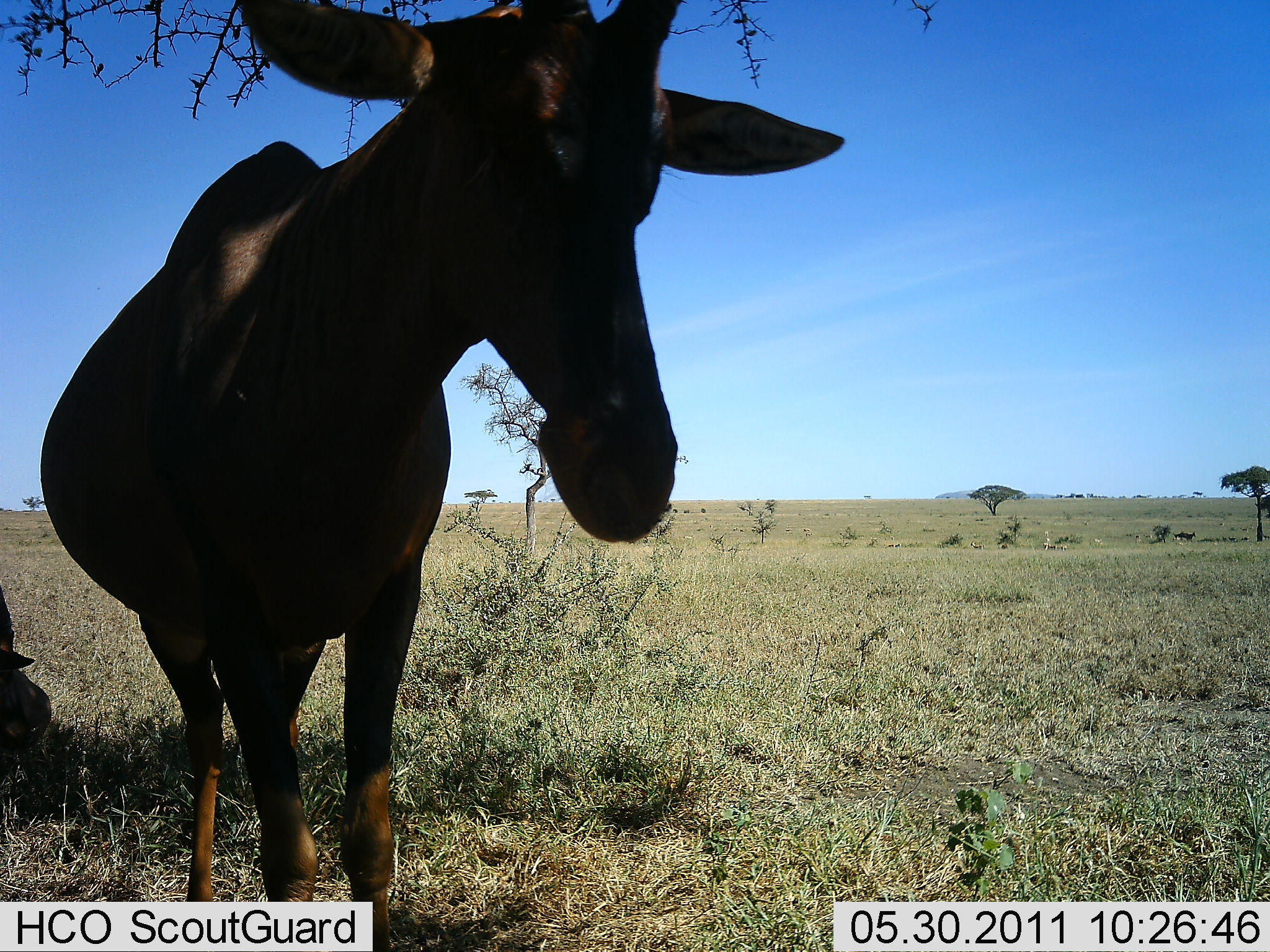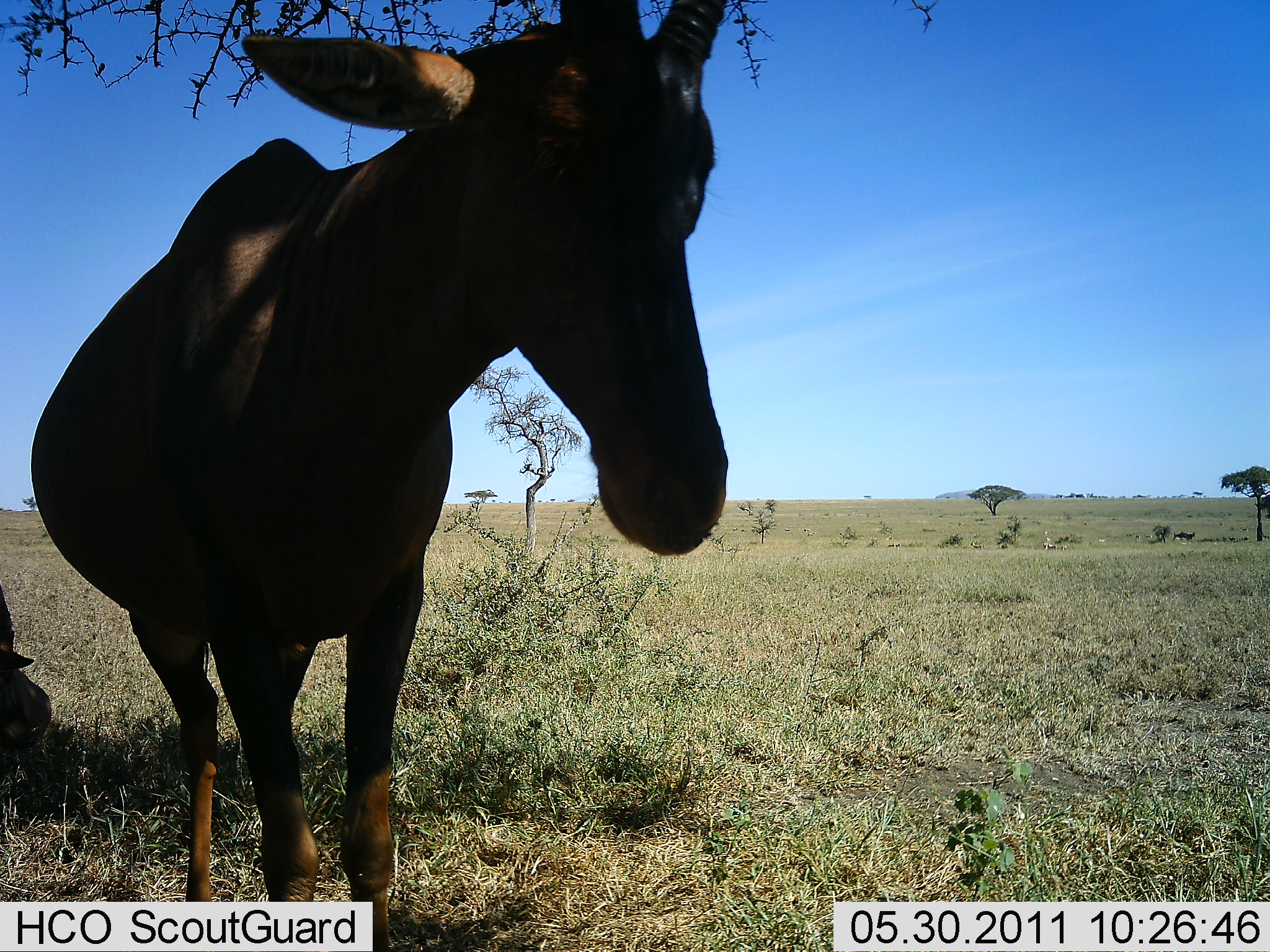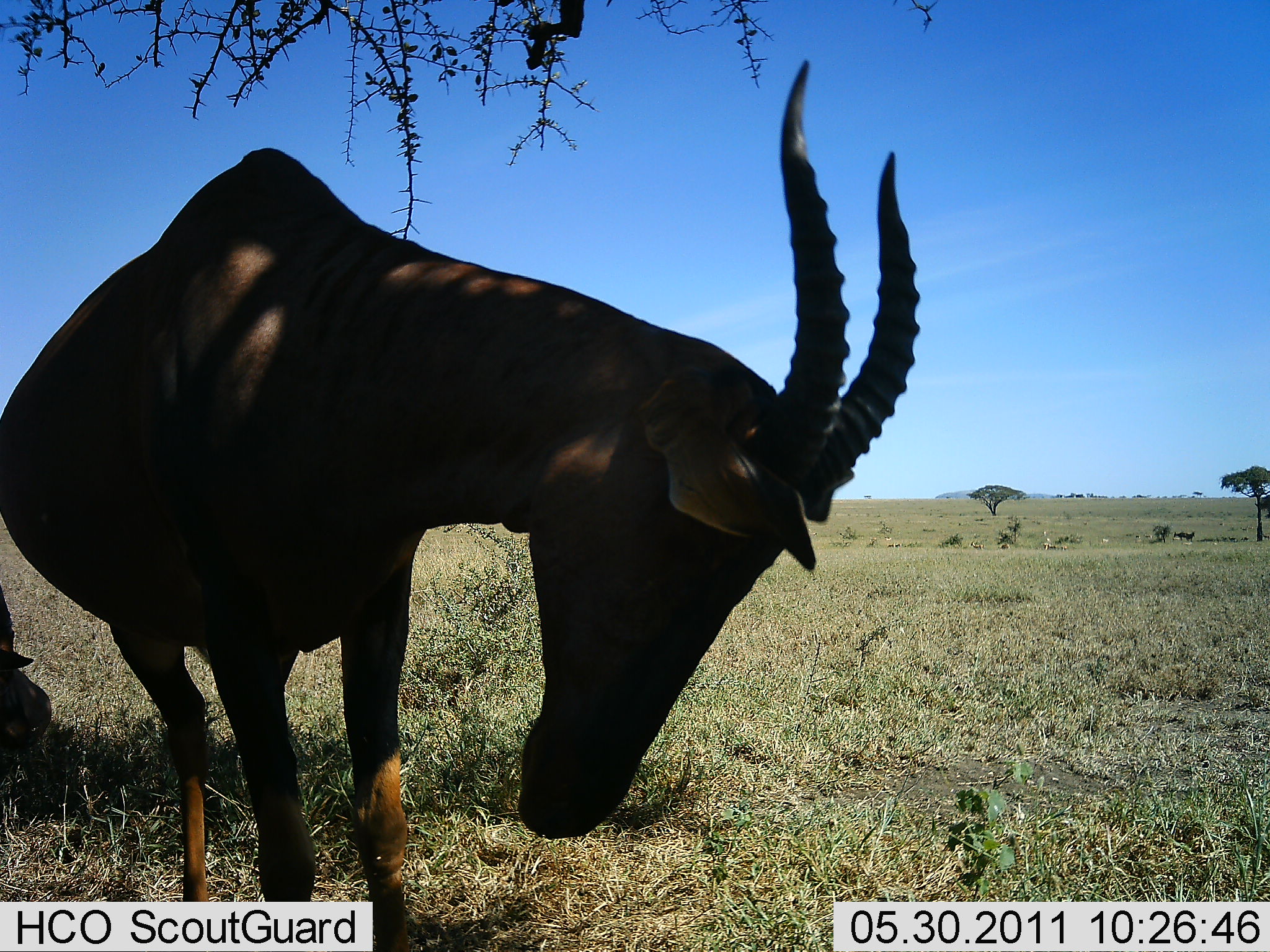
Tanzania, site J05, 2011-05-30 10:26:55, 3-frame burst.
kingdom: Animalia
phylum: Chordata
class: Mammalia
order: Artiodactyla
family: Bovidae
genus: Damaliscus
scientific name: Damaliscus lunatus jimela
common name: topi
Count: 1.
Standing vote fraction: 100%.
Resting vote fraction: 20%.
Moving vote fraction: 0%.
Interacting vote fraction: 0%.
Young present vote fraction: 0%.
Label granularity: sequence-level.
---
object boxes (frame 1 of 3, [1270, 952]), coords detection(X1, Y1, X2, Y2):
animal: detection(34, 0, 847, 863)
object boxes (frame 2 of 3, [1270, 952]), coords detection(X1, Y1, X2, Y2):
animal: detection(30, 2, 730, 952)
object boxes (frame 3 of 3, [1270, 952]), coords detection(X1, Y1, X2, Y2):
animal: detection(0, 54, 920, 894)